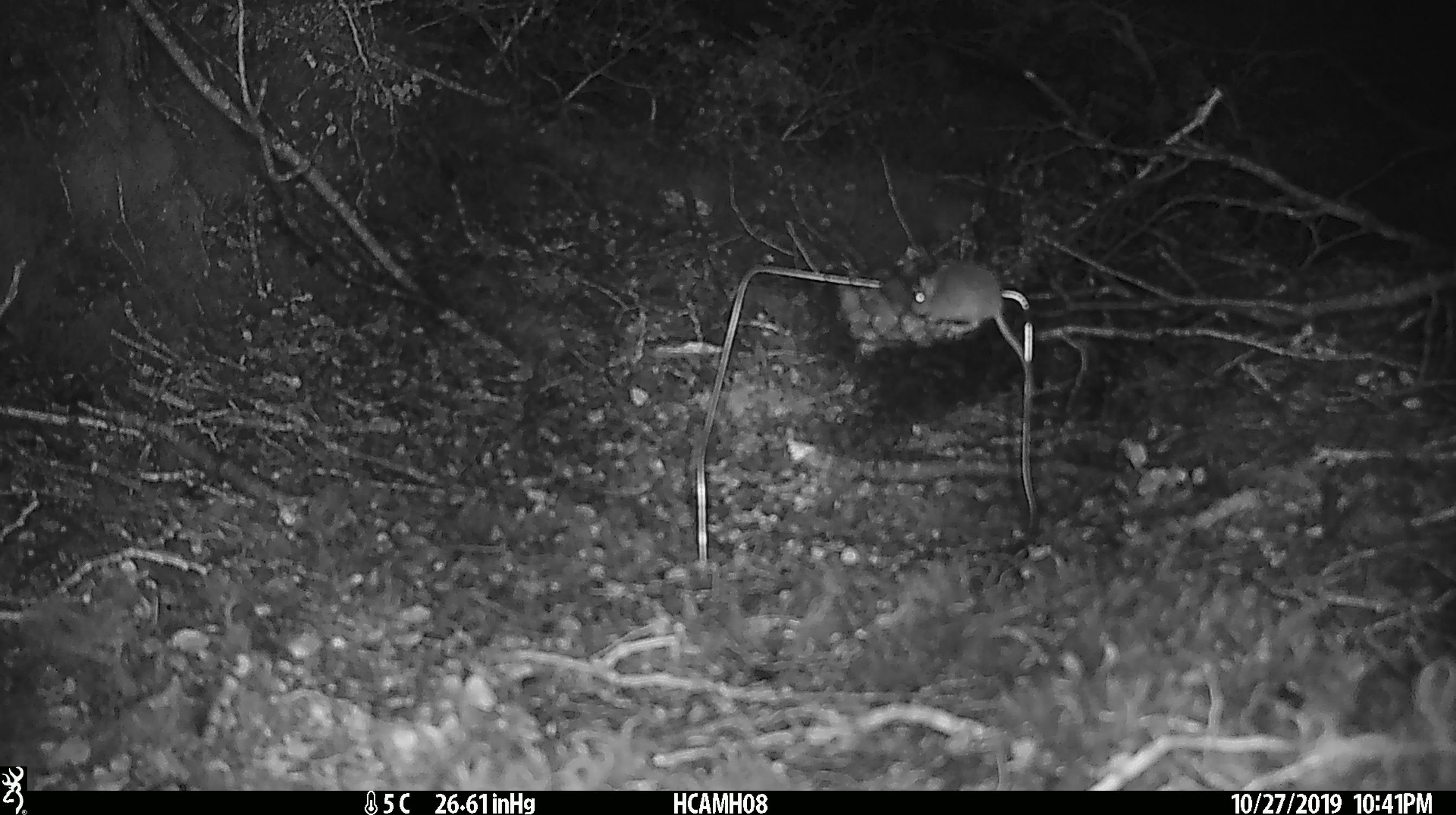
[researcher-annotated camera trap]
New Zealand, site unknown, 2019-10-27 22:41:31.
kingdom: Animalia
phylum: Chordata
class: Mammalia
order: Rodentia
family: Muridae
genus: Mus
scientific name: Mus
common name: mouse